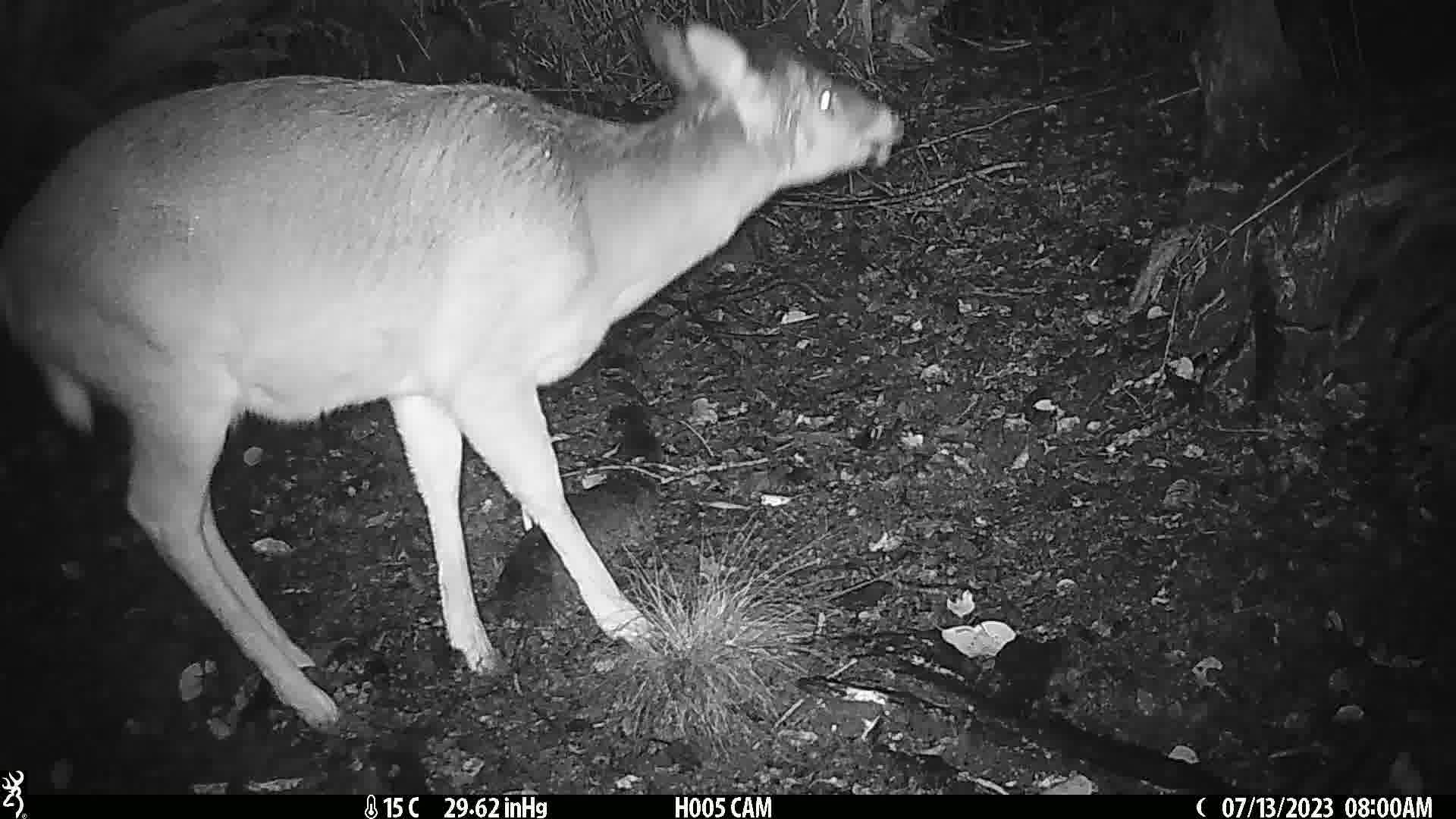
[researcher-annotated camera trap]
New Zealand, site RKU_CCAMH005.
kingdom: Animalia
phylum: Chordata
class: Mammalia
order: Artiodactyla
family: Cervidae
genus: Odocoileus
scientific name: Odocoileus virginianus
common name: white-tailed deer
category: white tailed deer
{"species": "white tailed deer (white-tailed deer) (Odocoileus virginianus)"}